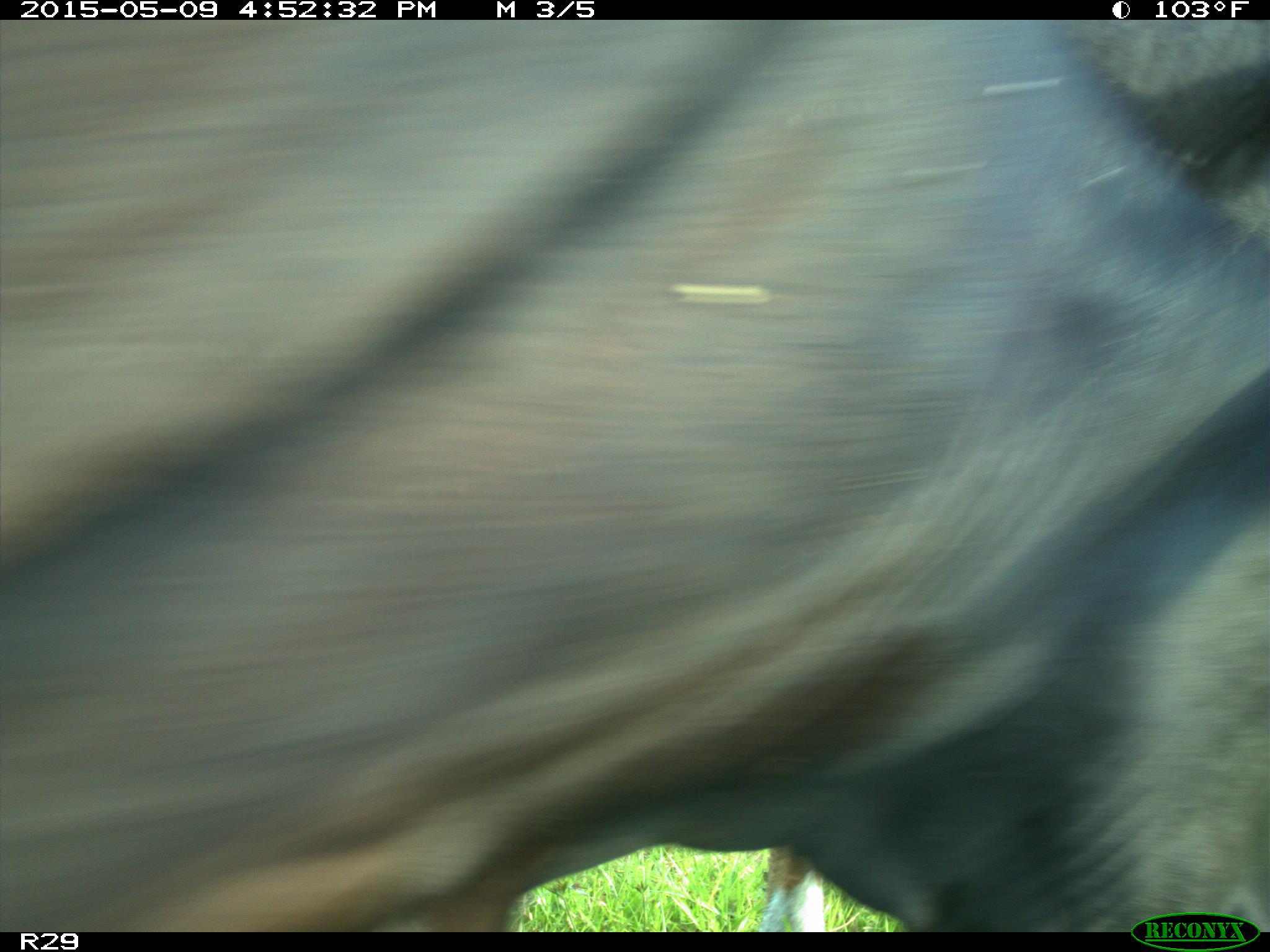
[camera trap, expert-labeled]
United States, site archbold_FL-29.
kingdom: Animalia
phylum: Chordata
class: Mammalia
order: Artiodactyla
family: Bovidae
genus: Bos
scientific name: Bos taurus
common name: domestic cow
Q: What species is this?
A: Bos taurus (domestic cow).